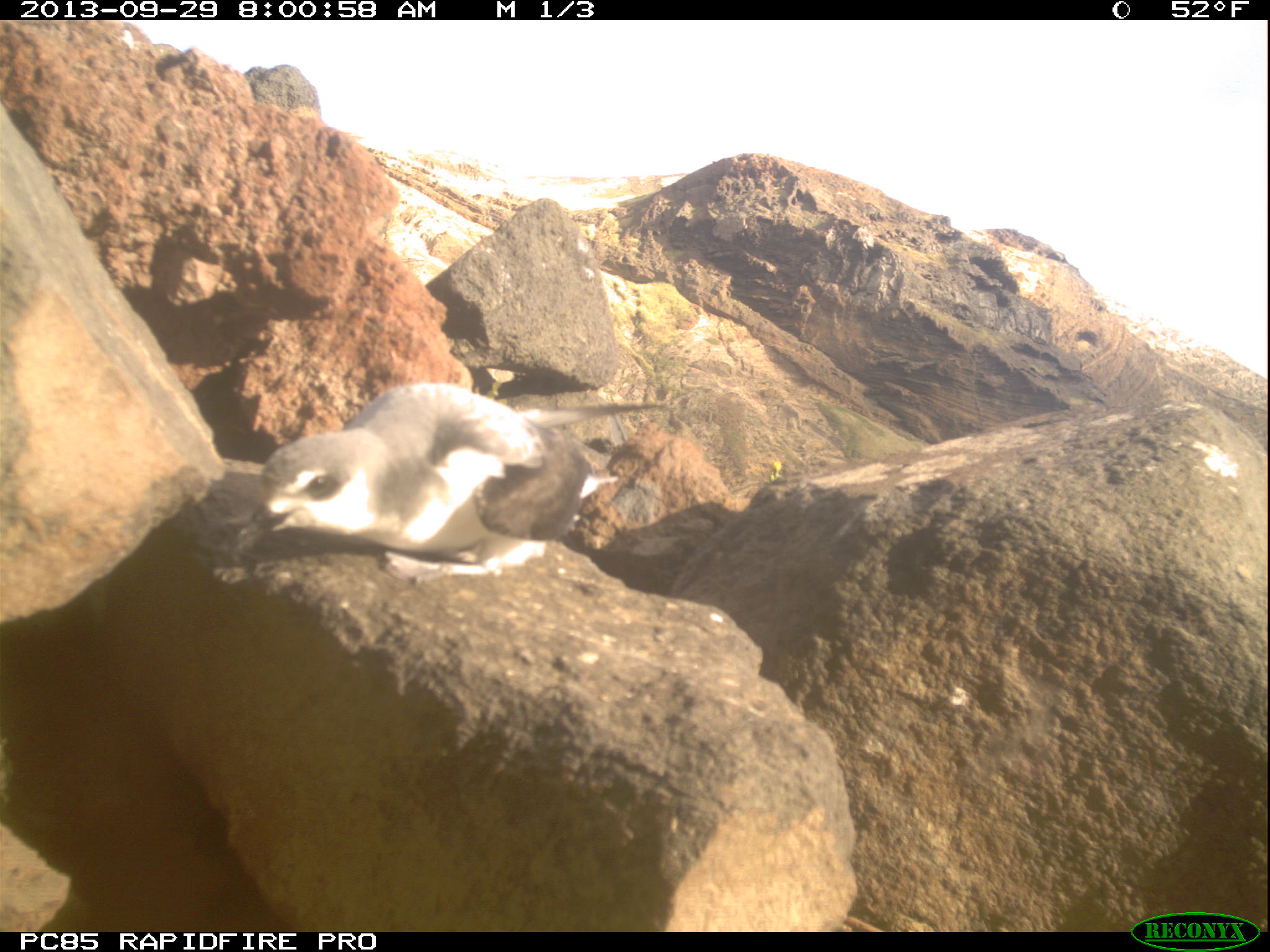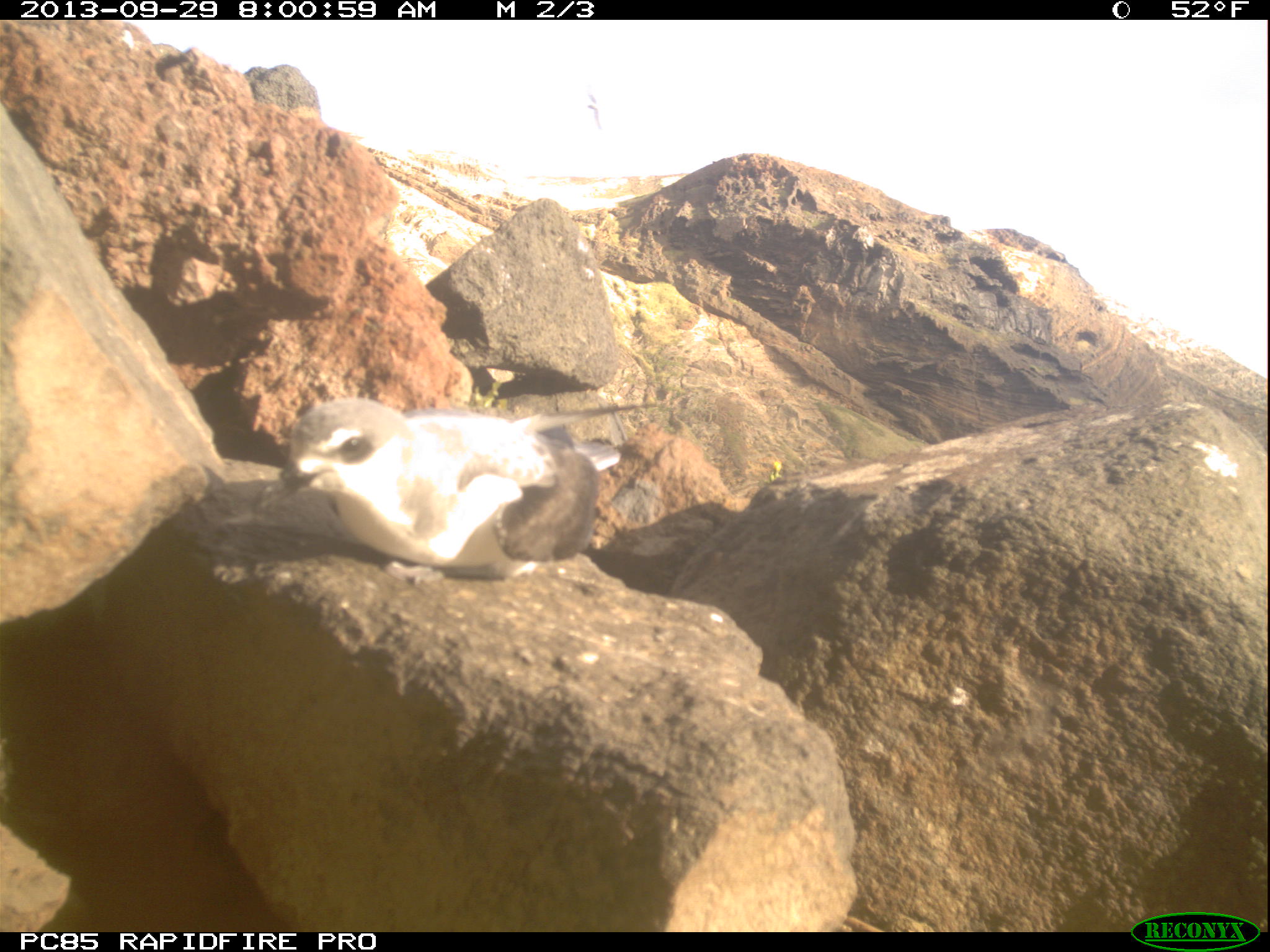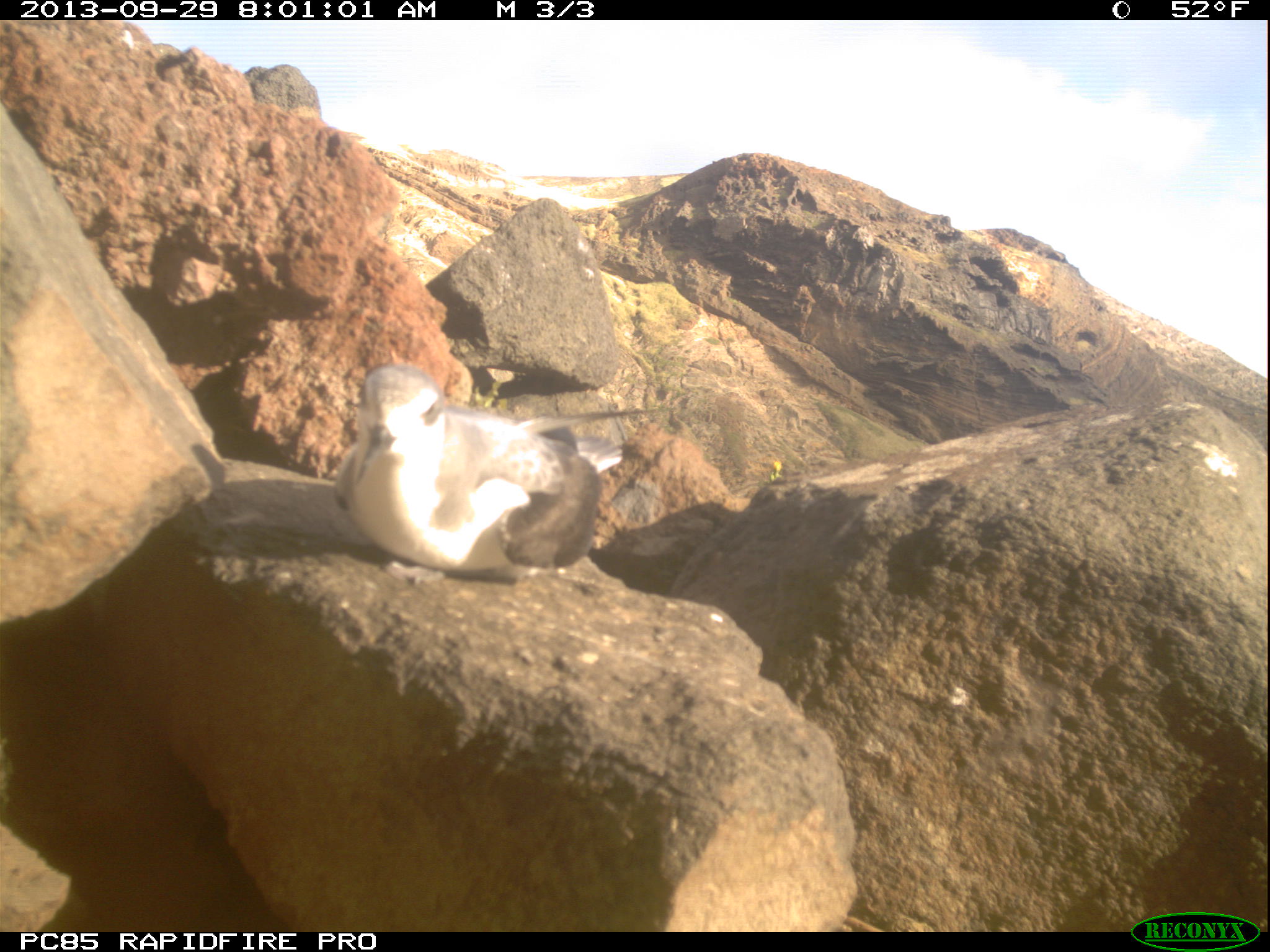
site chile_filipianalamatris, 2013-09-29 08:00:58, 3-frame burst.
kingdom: Animalia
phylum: Chordata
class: Aves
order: Procellariiformes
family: Procellariidae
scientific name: Procellariidae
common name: petrel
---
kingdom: Animalia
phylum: Chordata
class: Aves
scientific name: Aves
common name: bird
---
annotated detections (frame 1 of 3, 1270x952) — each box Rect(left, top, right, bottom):
petrel: Rect(237, 379, 662, 581)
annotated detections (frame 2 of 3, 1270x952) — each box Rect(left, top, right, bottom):
bird: Rect(572, 71, 612, 149)
petrel: Rect(260, 394, 626, 585)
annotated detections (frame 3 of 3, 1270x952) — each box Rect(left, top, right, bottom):
petrel: Rect(327, 361, 623, 583)